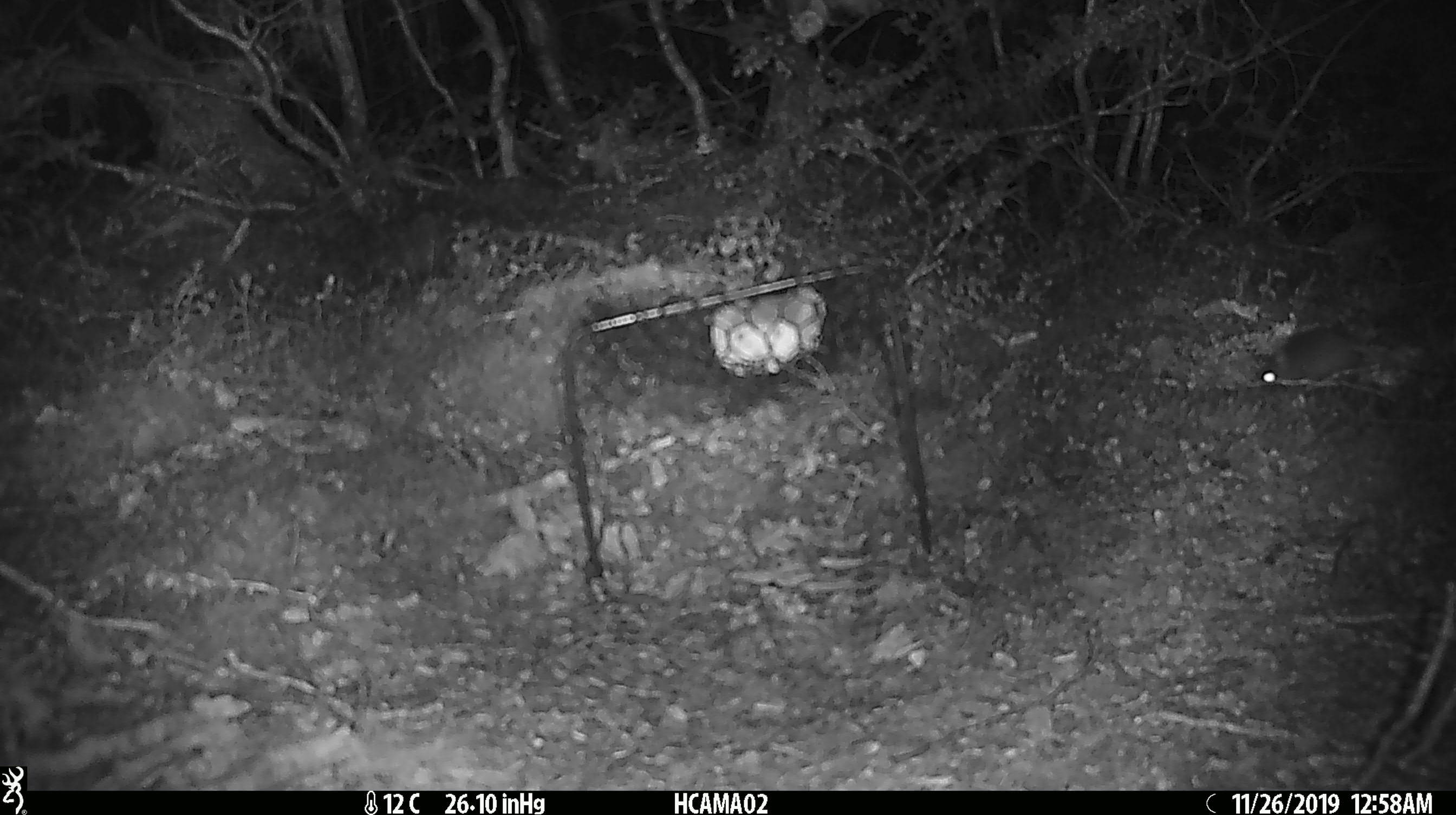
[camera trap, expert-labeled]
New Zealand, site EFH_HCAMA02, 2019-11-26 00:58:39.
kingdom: Animalia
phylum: Chordata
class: Mammalia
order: Rodentia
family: Muridae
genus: Mus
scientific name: Mus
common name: mouse